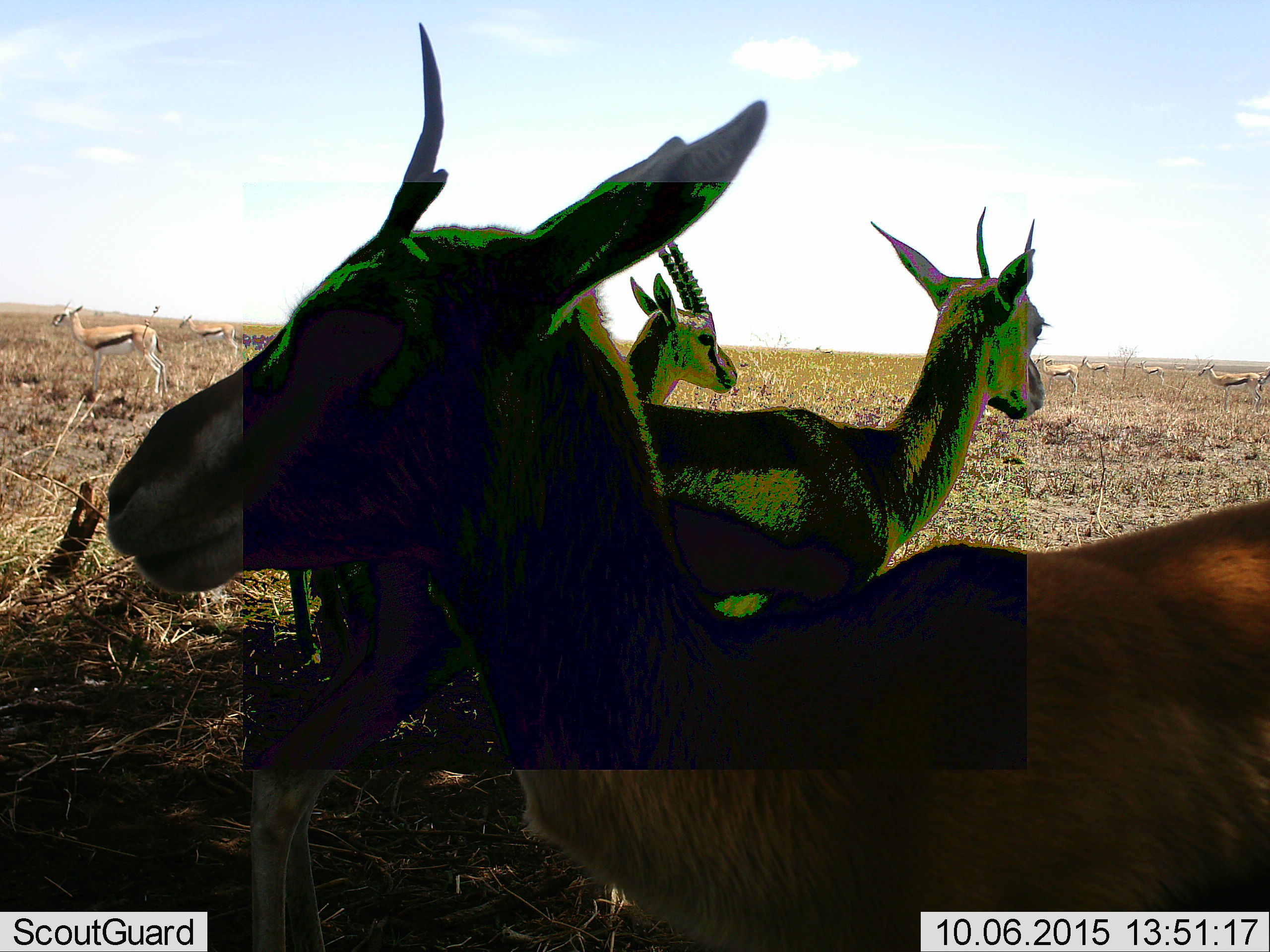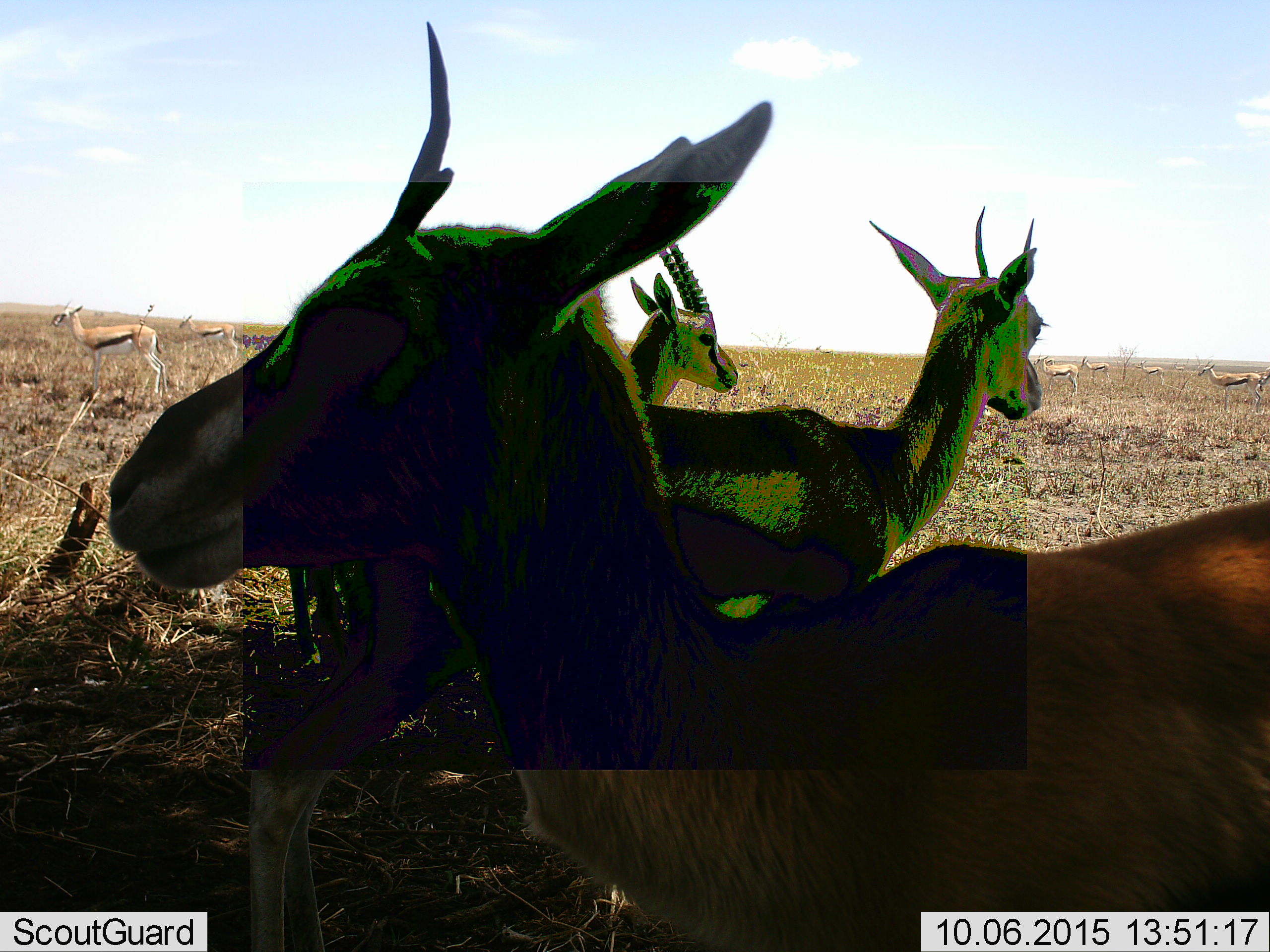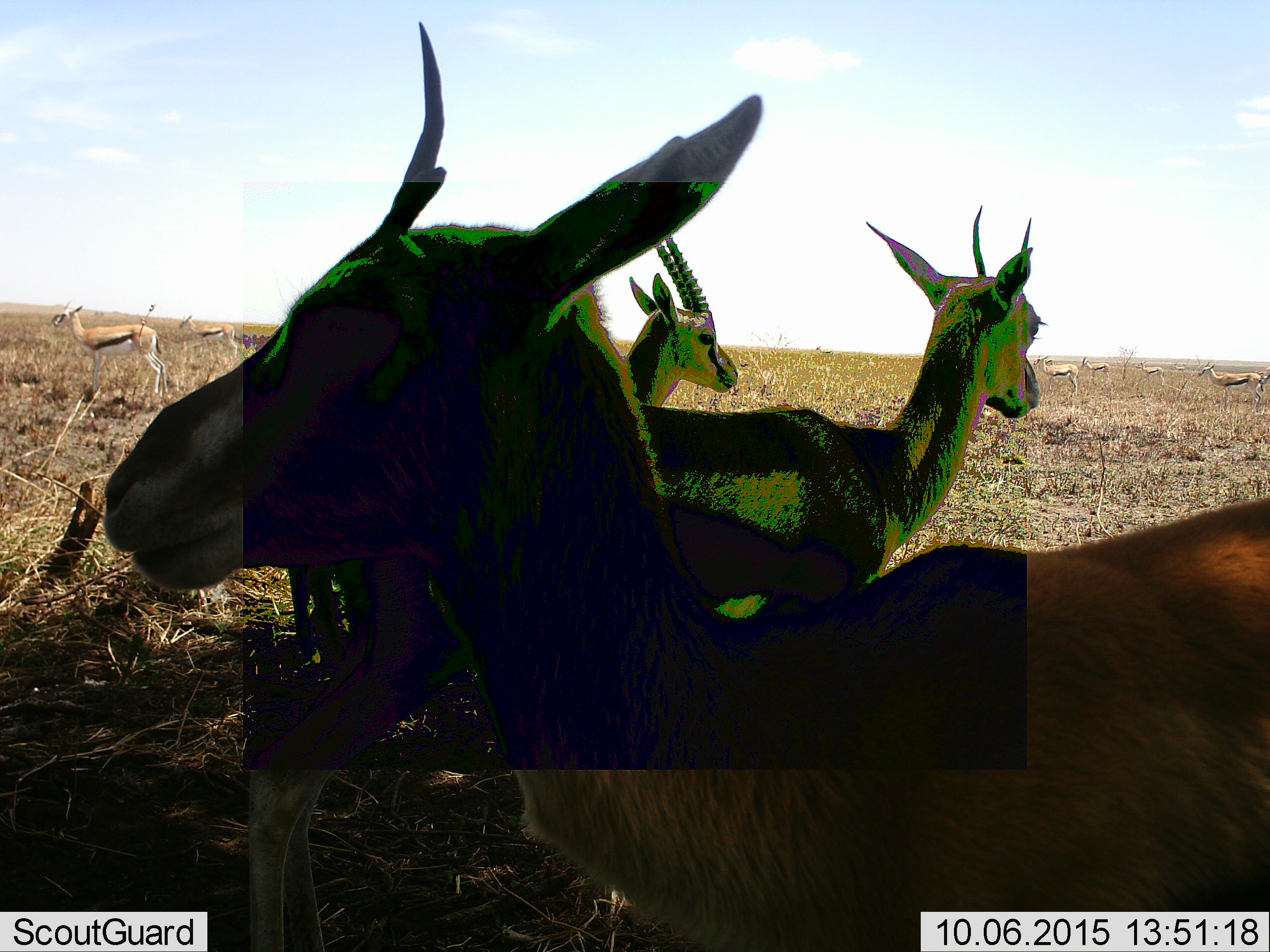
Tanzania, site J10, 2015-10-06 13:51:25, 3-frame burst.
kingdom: Animalia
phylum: Chordata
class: Mammalia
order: Artiodactyla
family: Bovidae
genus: Eudorcas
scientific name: Eudorcas thomsonii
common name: thomson's gazelle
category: gazellethomsons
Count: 11-50.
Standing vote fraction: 88%.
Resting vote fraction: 38%.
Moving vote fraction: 12%.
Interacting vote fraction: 12%.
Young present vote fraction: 0%.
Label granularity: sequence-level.